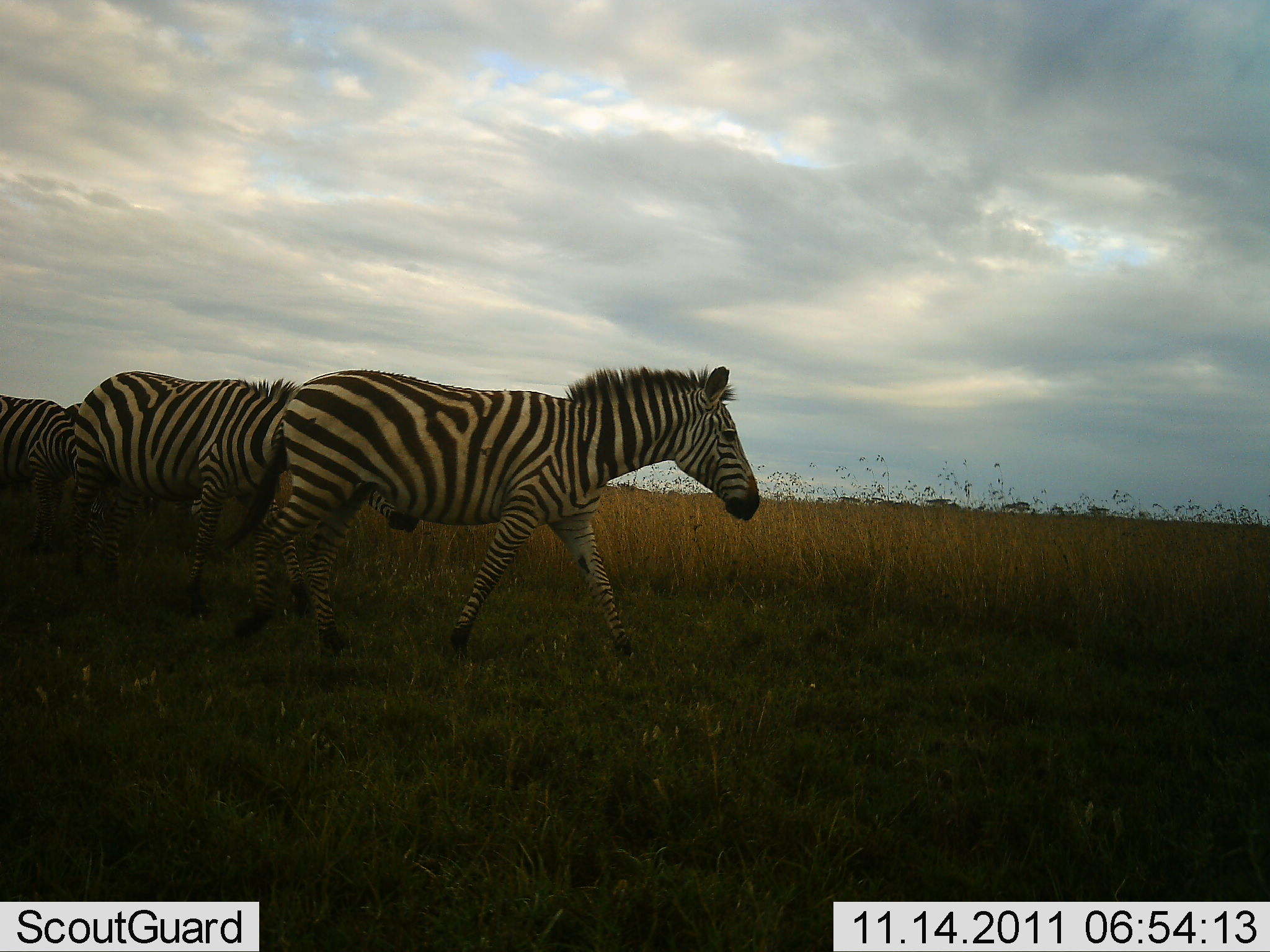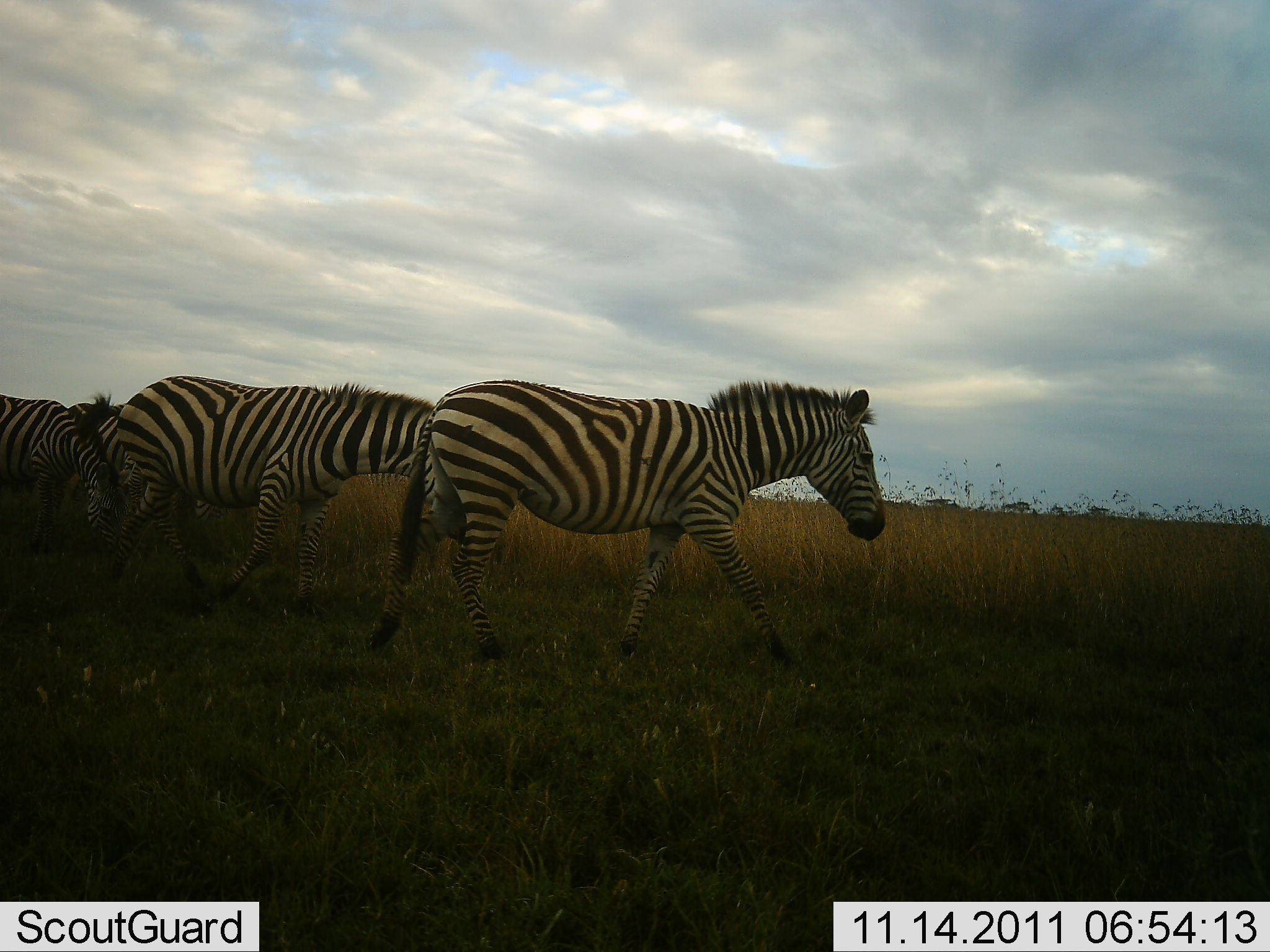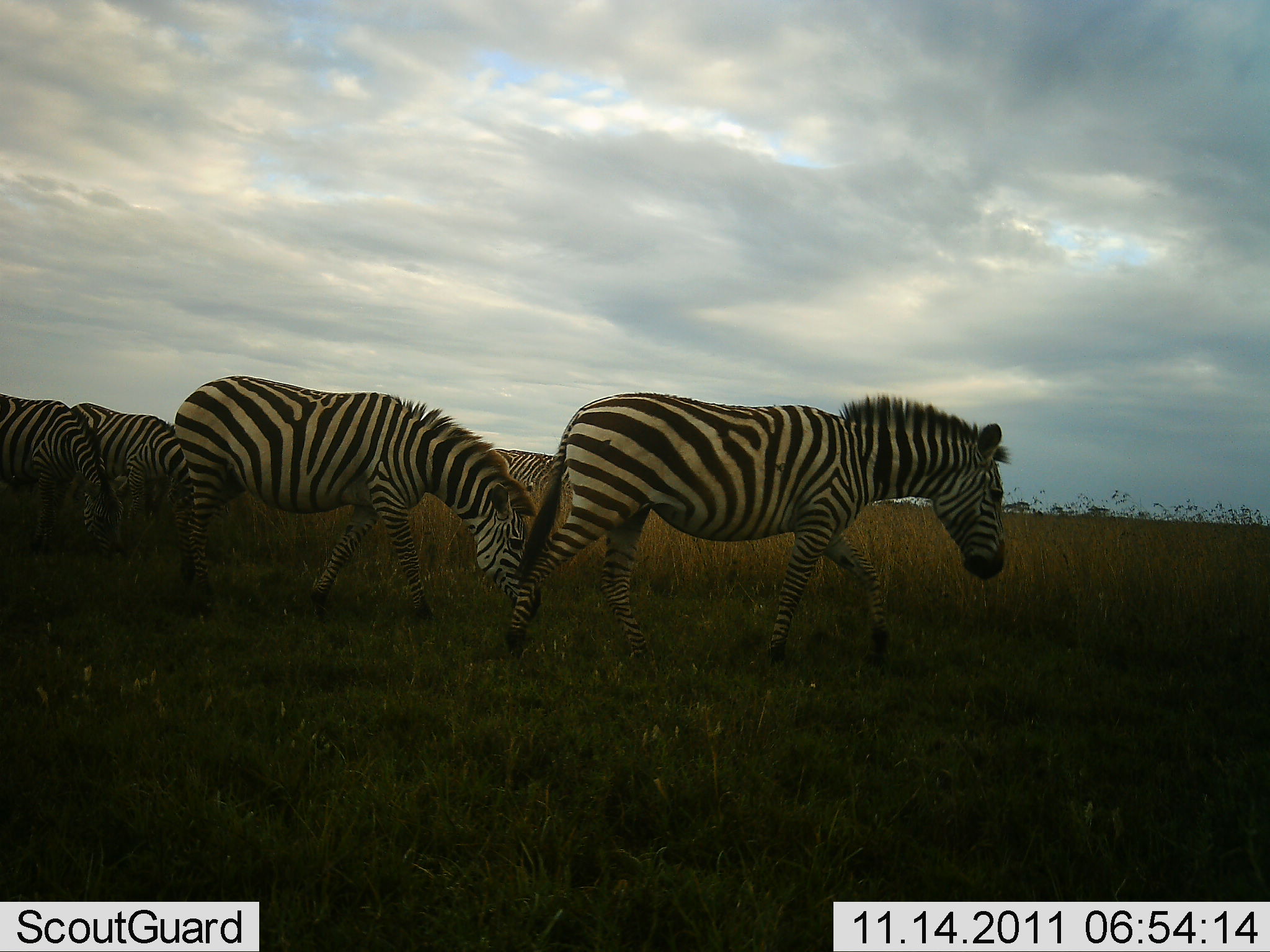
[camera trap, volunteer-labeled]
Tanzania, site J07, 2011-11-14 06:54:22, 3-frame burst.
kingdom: Animalia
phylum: Chordata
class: Mammalia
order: Perissodactyla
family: Equidae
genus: Equus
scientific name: Equus quagga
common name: plains zebra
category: zebra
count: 4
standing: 15%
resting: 0%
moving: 100%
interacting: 8%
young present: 0%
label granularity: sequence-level